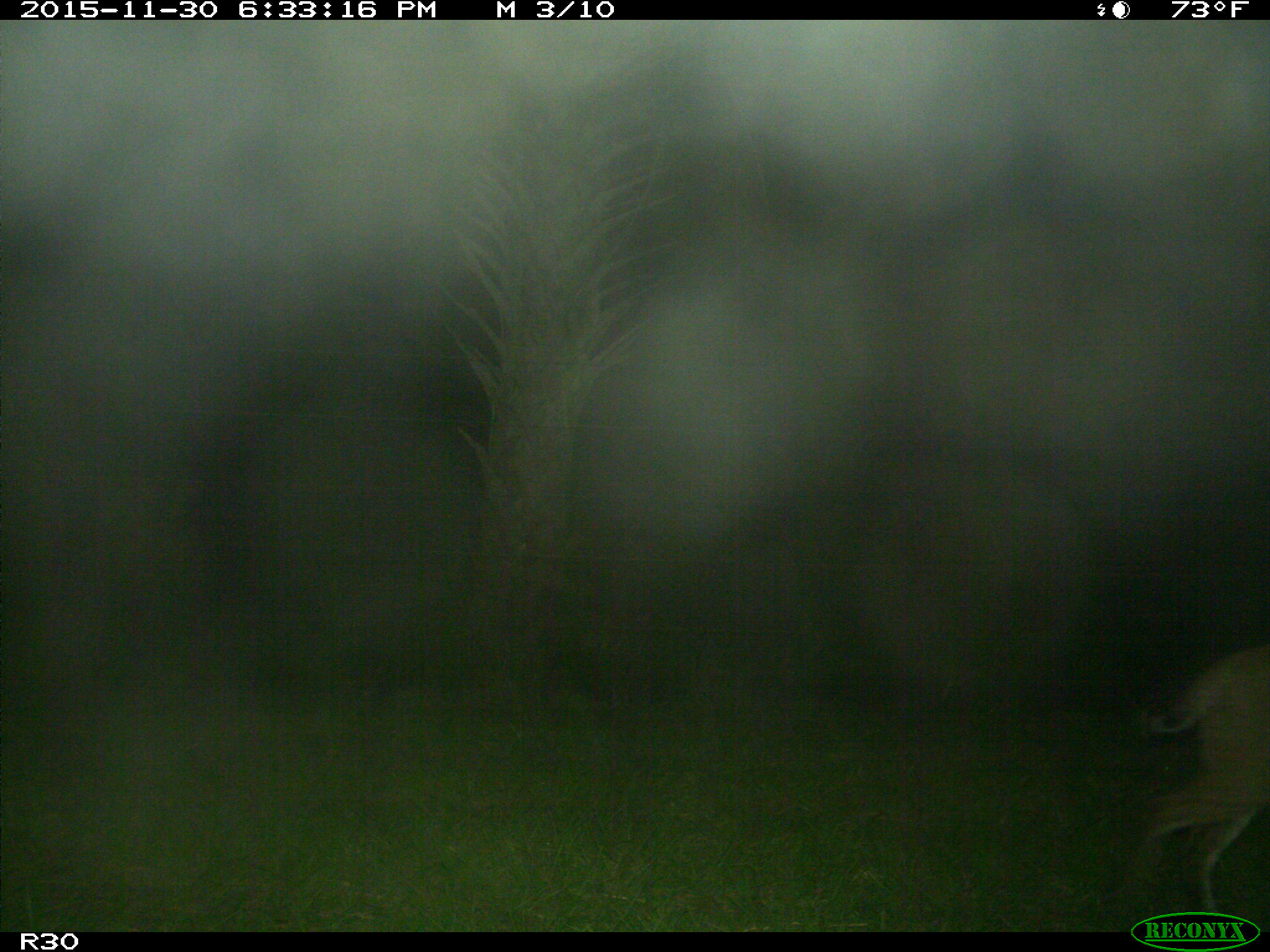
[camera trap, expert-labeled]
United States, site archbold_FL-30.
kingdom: Animalia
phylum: Chordata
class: Mammalia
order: Carnivora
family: Felidae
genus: Lynx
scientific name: Lynx rufus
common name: bobcat